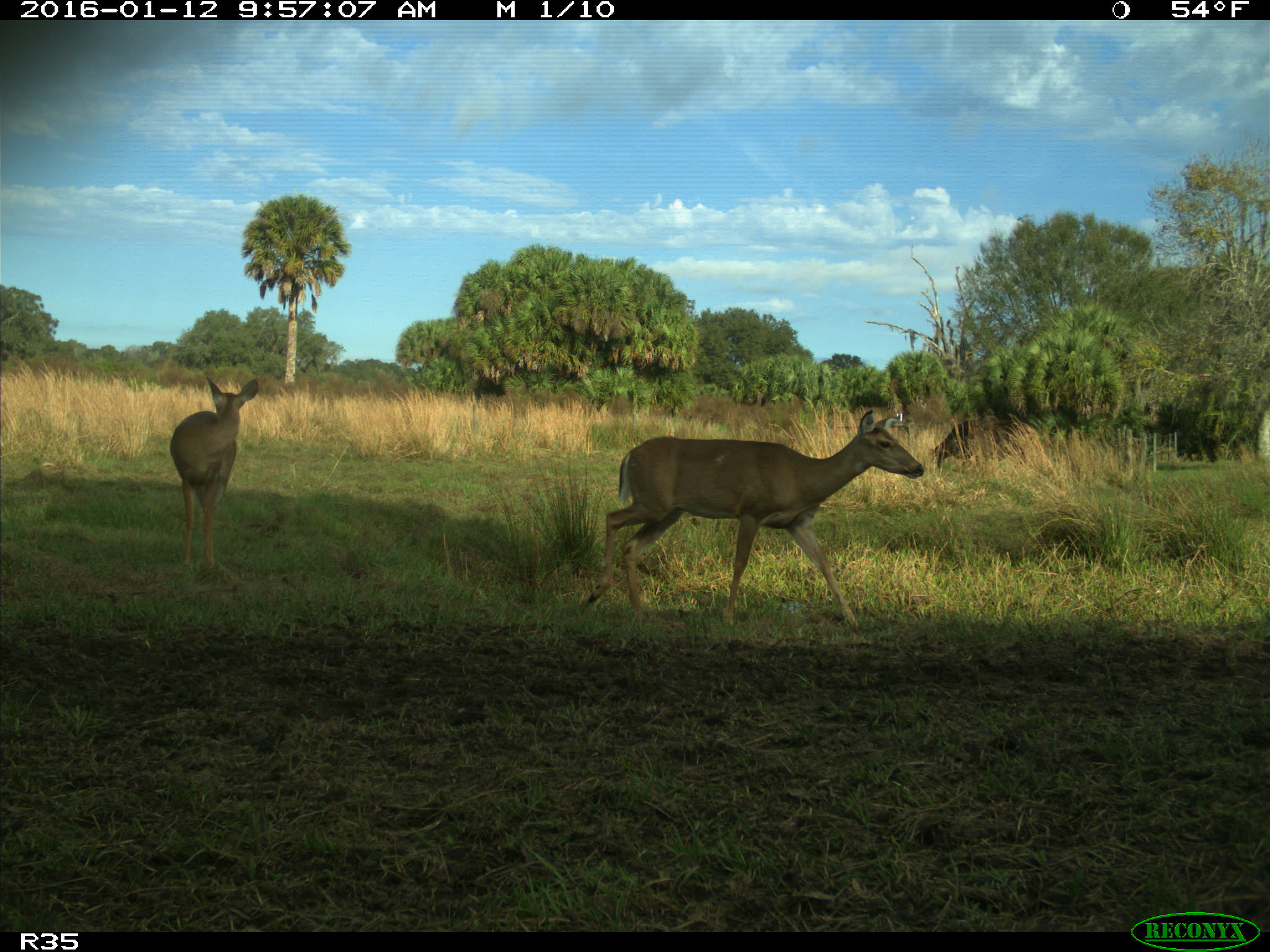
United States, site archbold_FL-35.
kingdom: Animalia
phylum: Chordata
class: Mammalia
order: Artiodactyla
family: Cervidae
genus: Odocoileus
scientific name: Odocoileus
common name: deer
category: unidentified deer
Unidentified deer (deer) (Odocoileus).